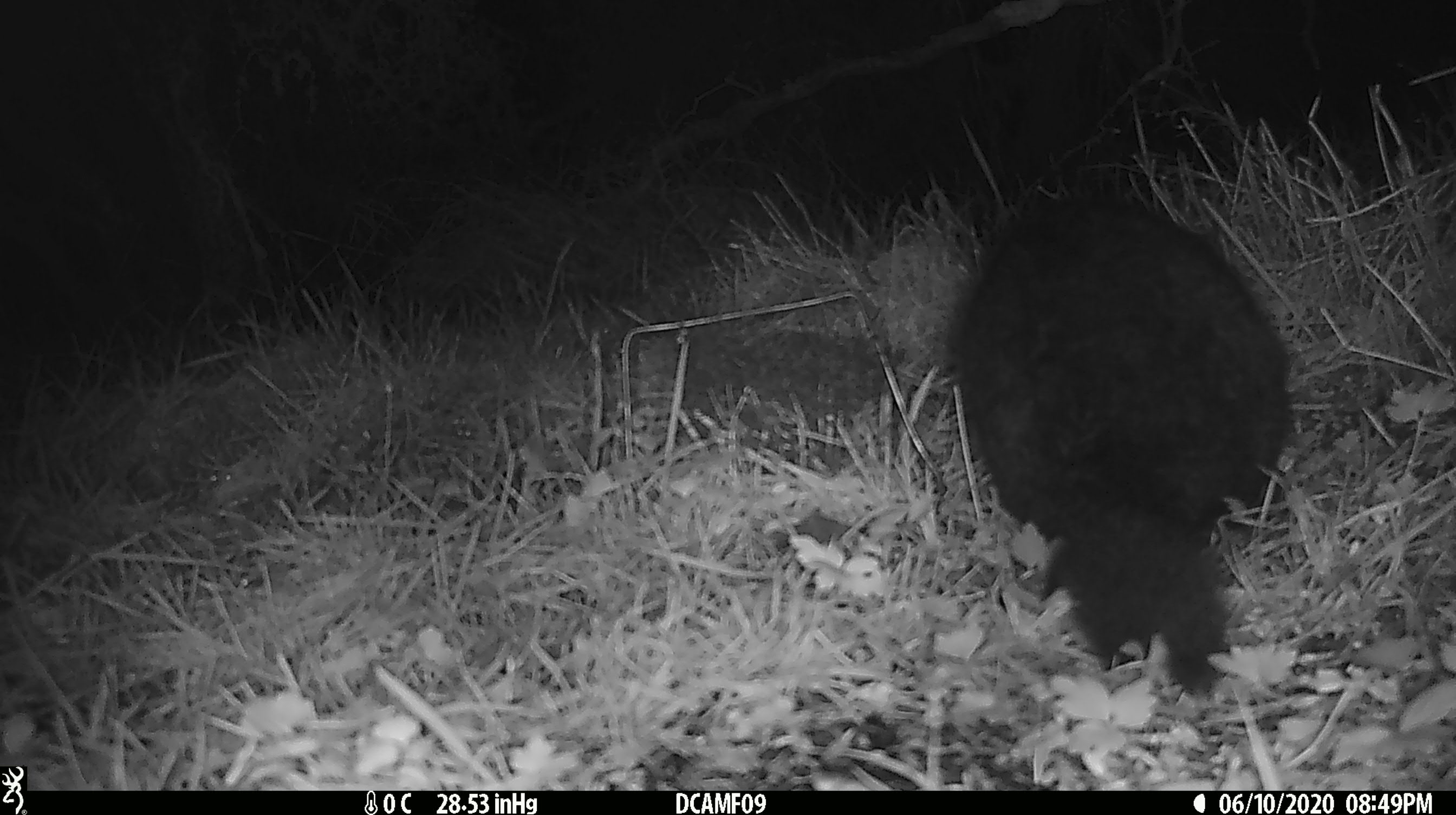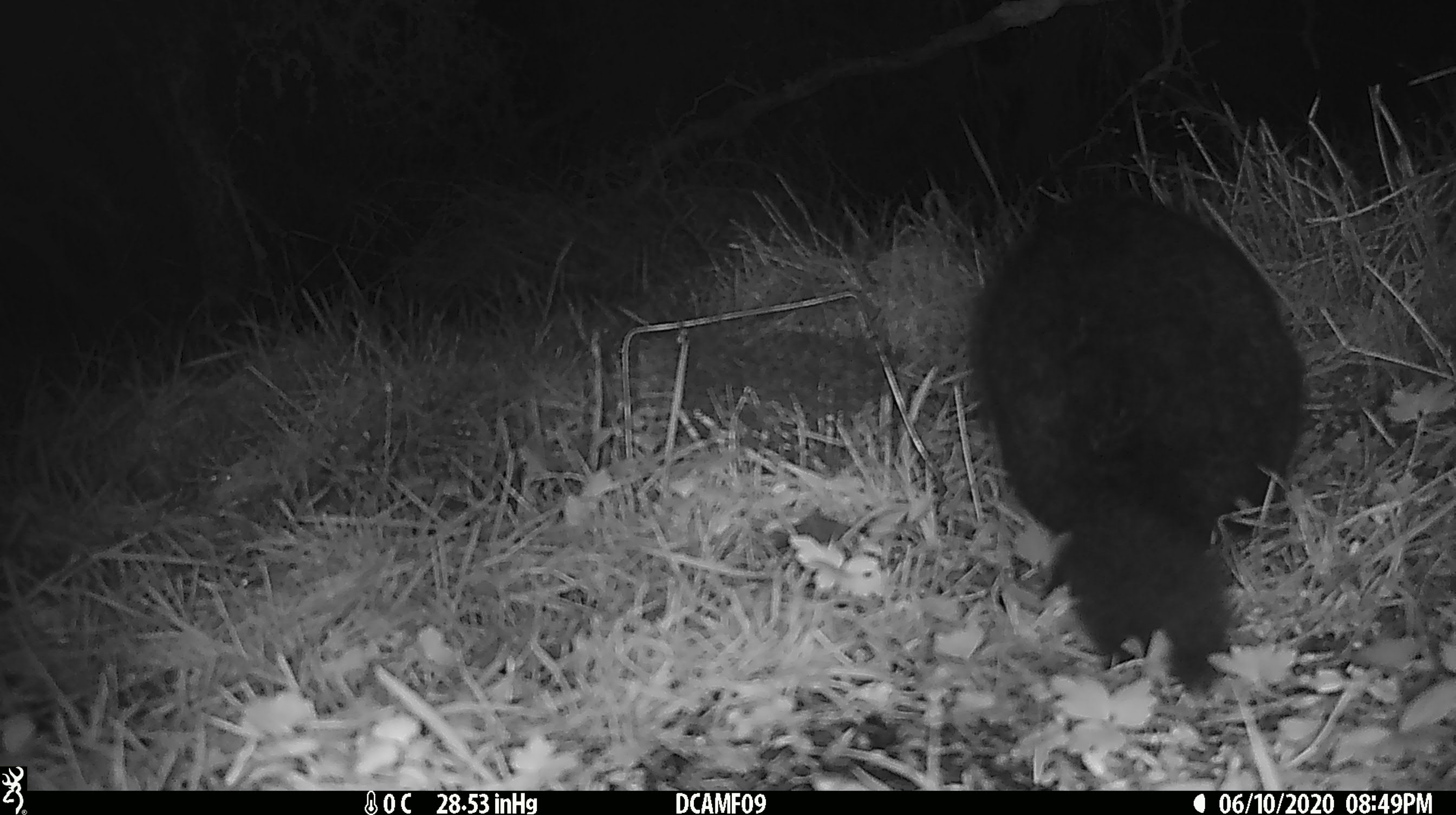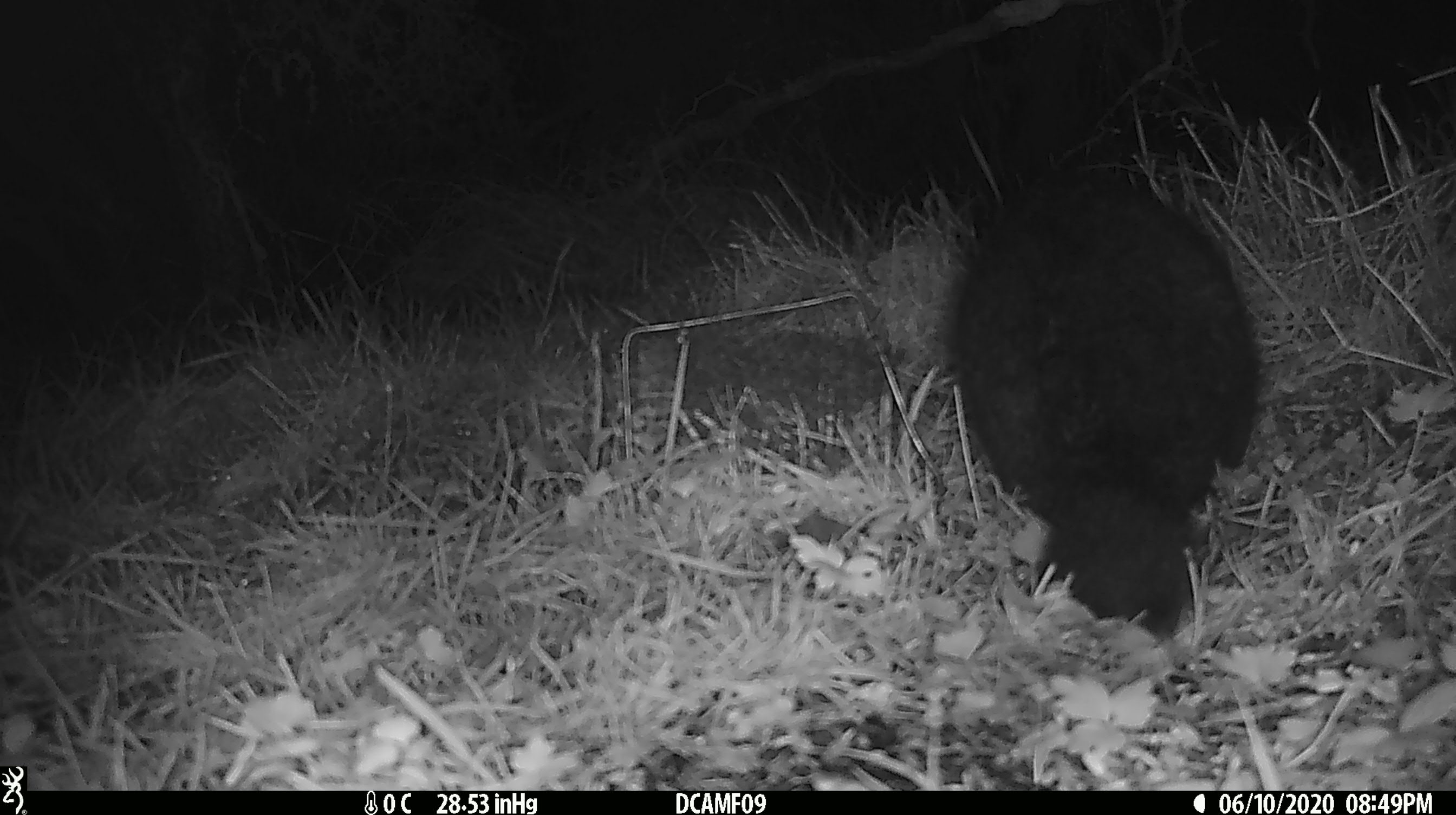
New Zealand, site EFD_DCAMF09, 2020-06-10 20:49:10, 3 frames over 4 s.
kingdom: Animalia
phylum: Chordata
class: Mammalia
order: Diprotodontia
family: Phalangeridae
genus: Trichosurus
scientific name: Trichosurus vulpecula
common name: common brushtail possum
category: possum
Possum (common brushtail possum) (Trichosurus vulpecula).